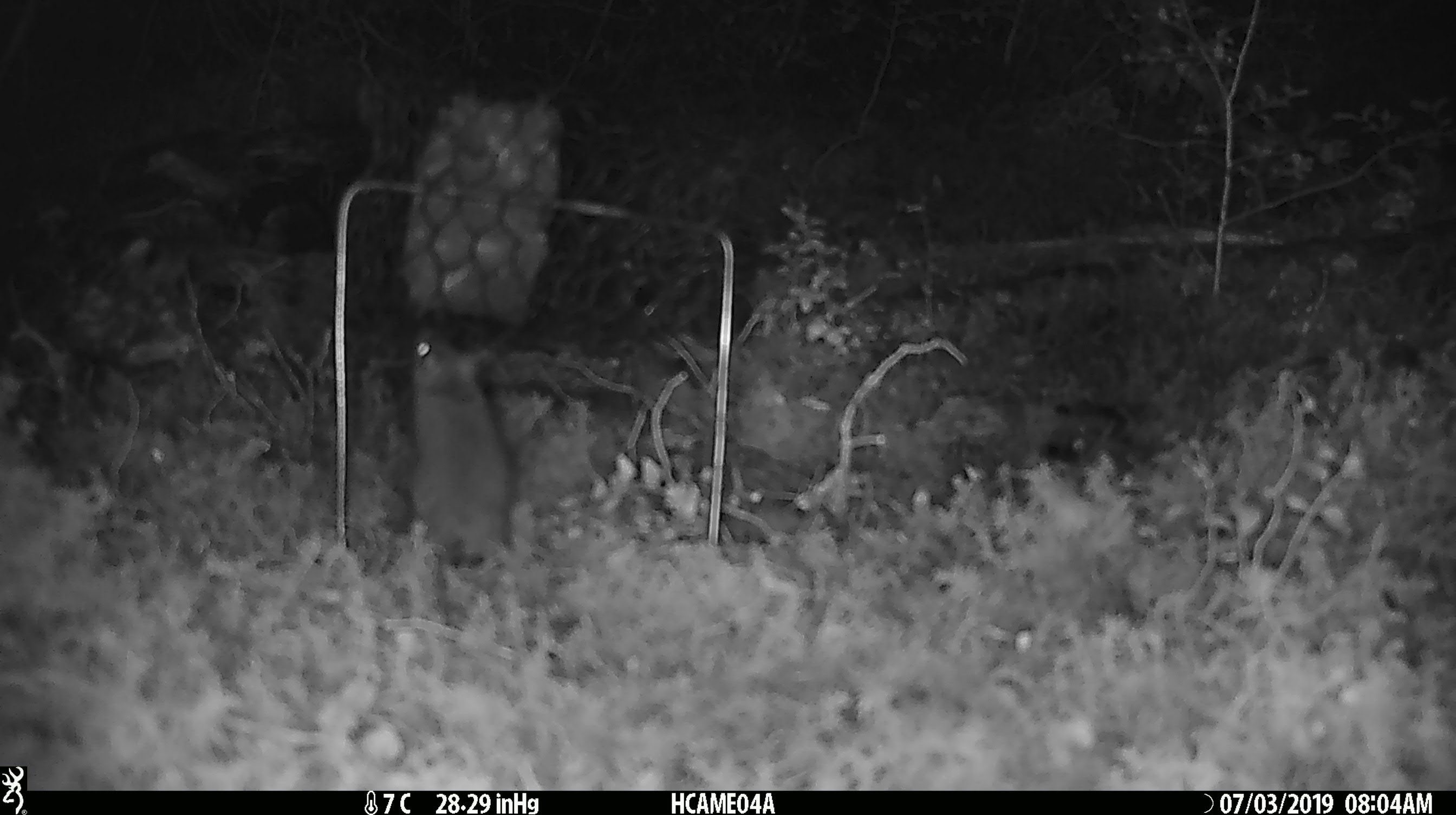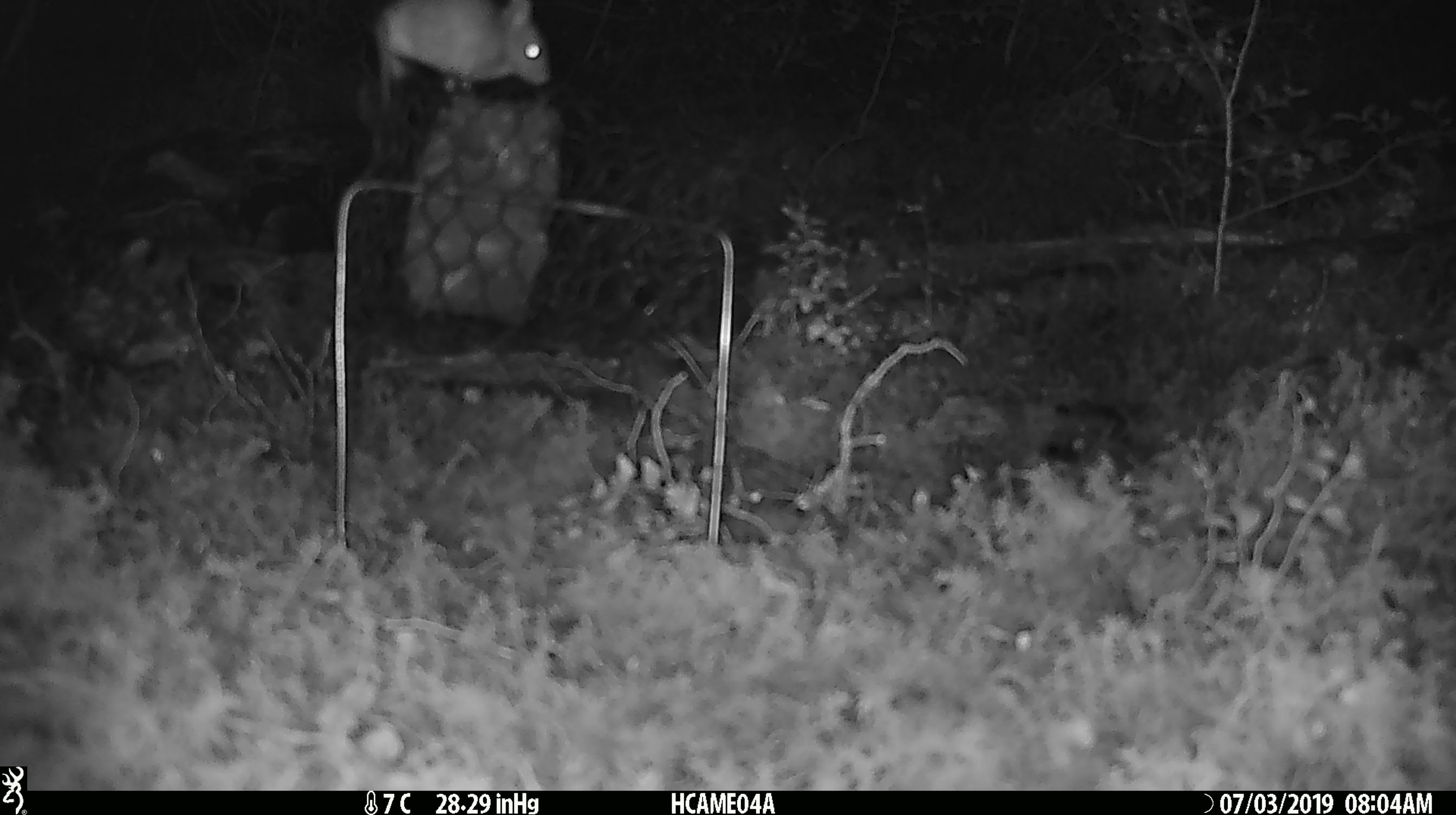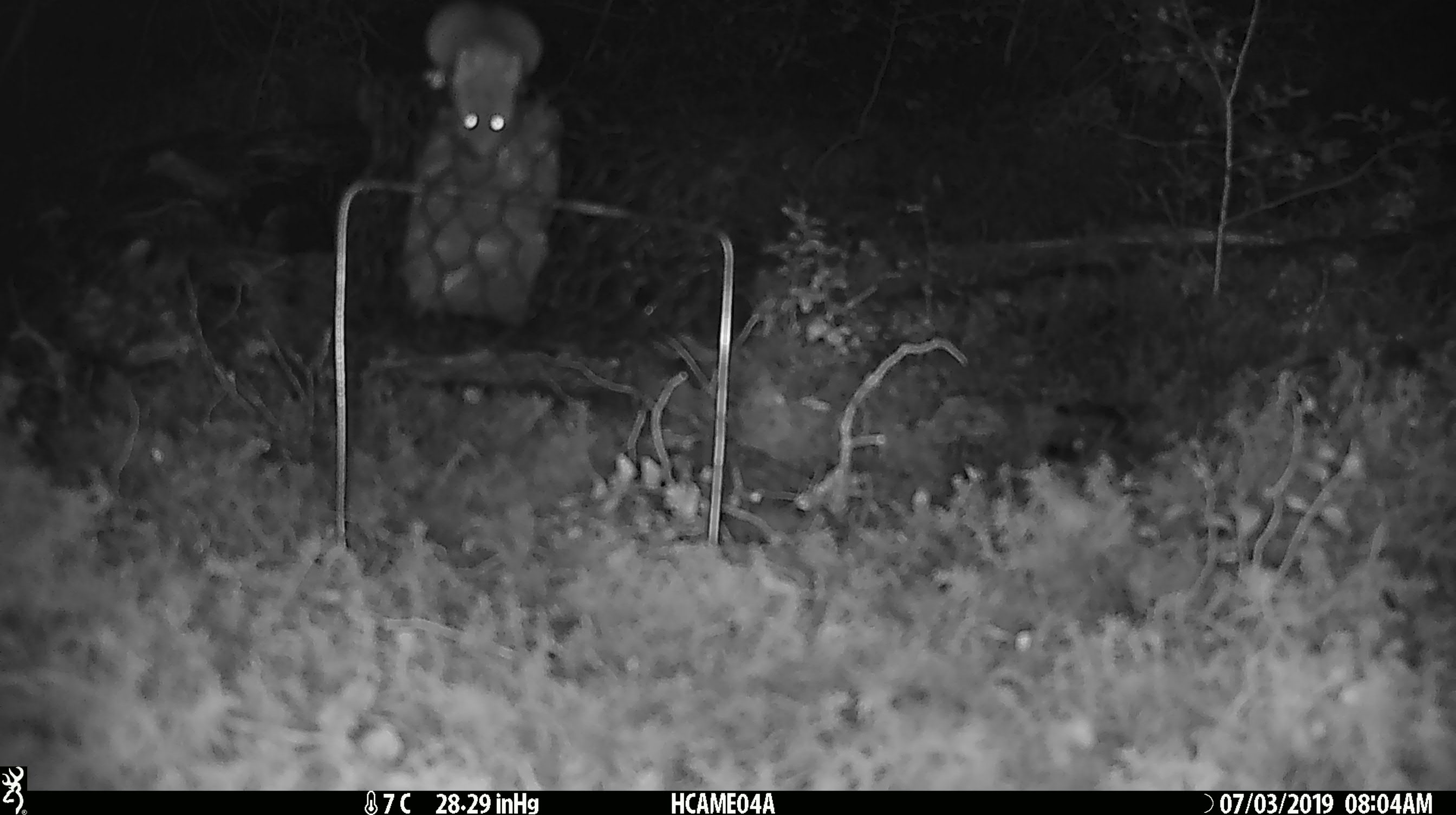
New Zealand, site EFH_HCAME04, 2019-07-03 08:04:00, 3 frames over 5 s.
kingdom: Animalia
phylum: Chordata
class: Mammalia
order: Rodentia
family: Muridae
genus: Mus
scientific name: Mus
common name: mouse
Mouse (Mus).